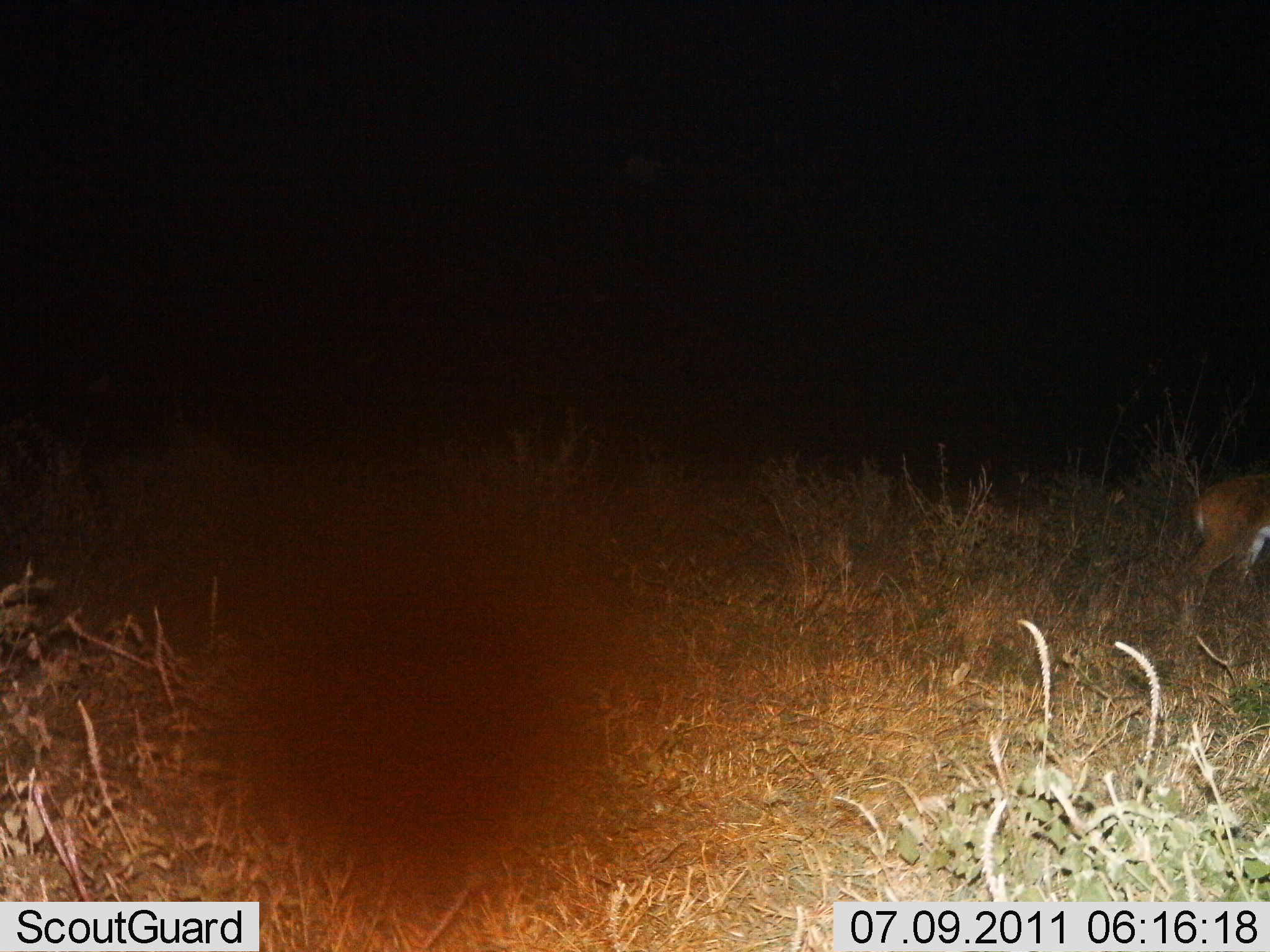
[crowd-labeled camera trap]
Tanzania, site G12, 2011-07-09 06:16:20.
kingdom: Animalia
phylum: Chordata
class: Mammalia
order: Artiodactyla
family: Bovidae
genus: Redunca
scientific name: Redunca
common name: reedbuck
Reedbuck (Redunca), count 1. Behavior (volunteer vote fractions): standing 50%, resting 0%, moving 50%, interacting 0%. Young present (vote fraction): 0%. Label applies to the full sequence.